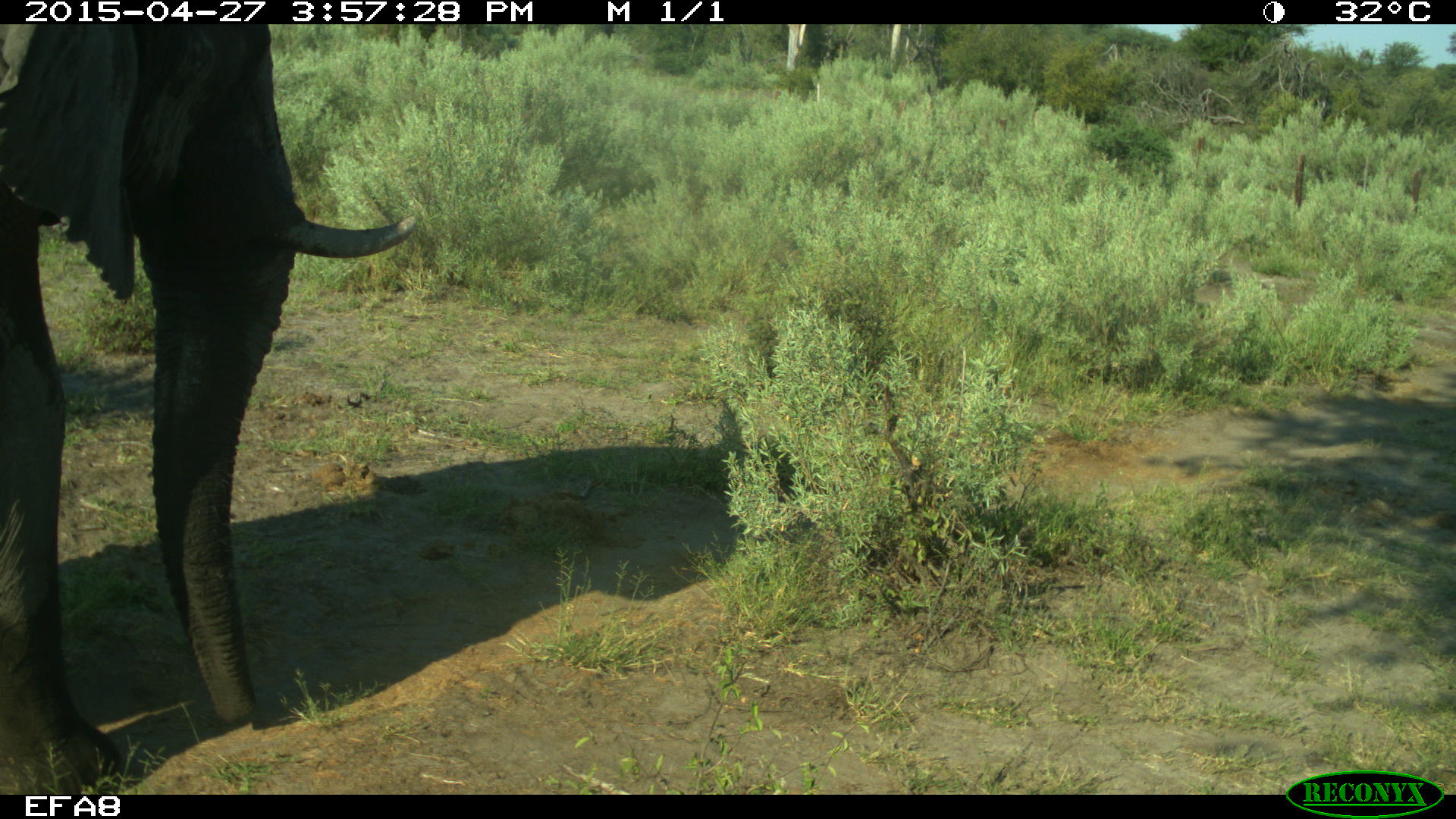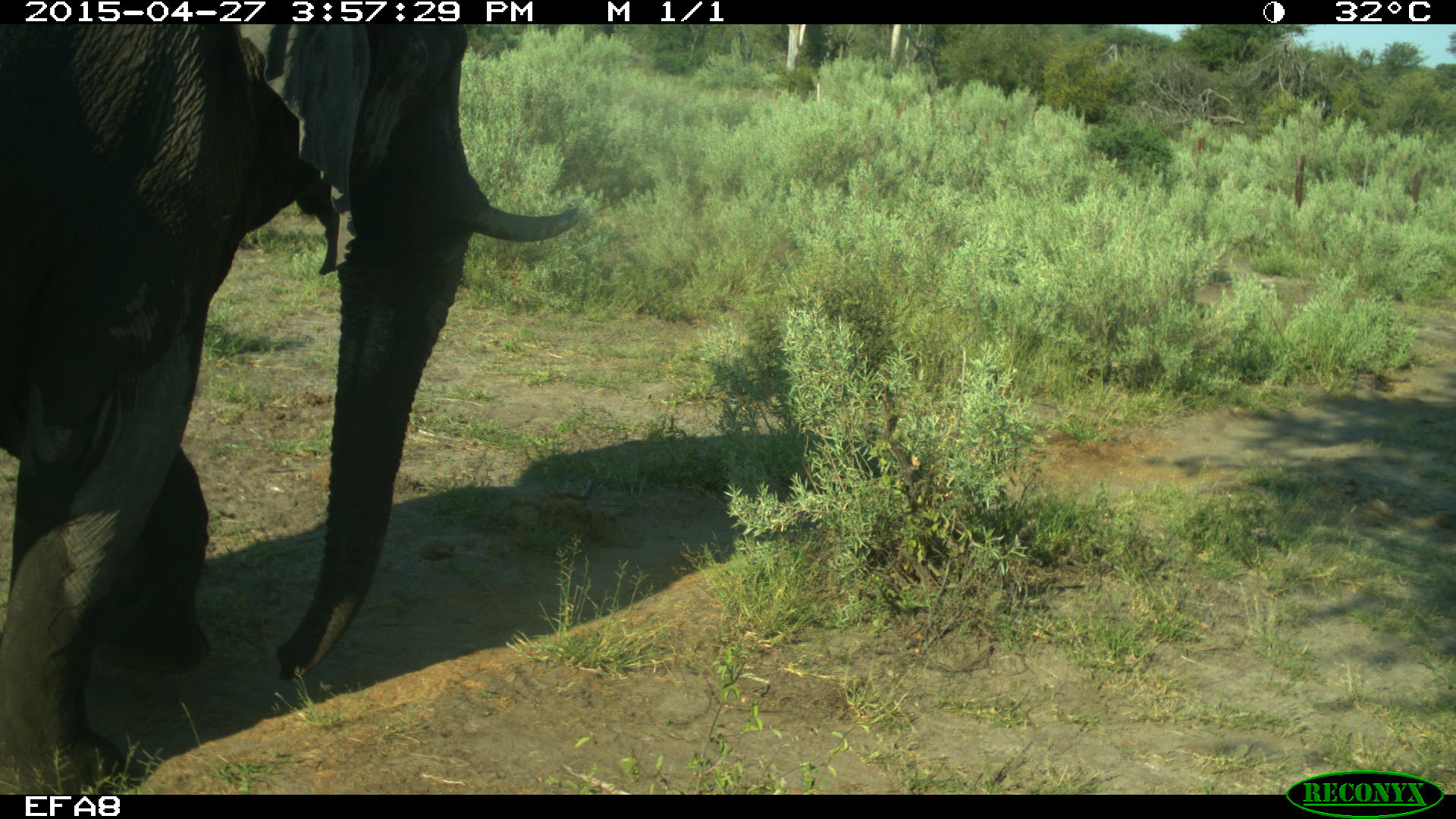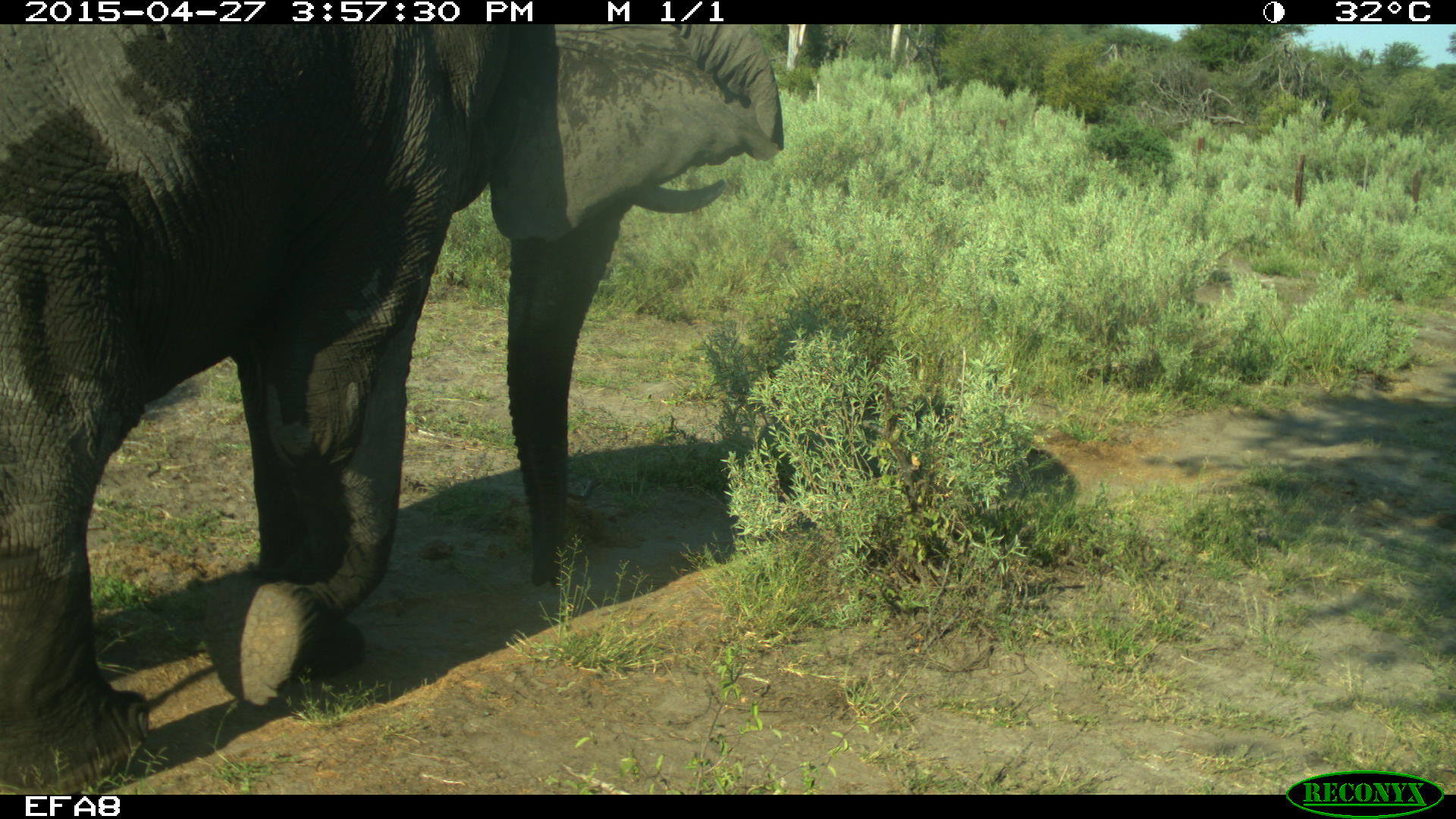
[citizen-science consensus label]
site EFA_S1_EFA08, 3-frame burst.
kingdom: Animalia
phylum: Chordata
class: Mammalia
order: Proboscidea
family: Elephantidae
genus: Loxodonta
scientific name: Loxodonta africana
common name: african bush elephant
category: elephant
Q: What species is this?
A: Elephant (african bush elephant) (Loxodonta africana).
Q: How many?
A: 1.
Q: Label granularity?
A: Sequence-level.